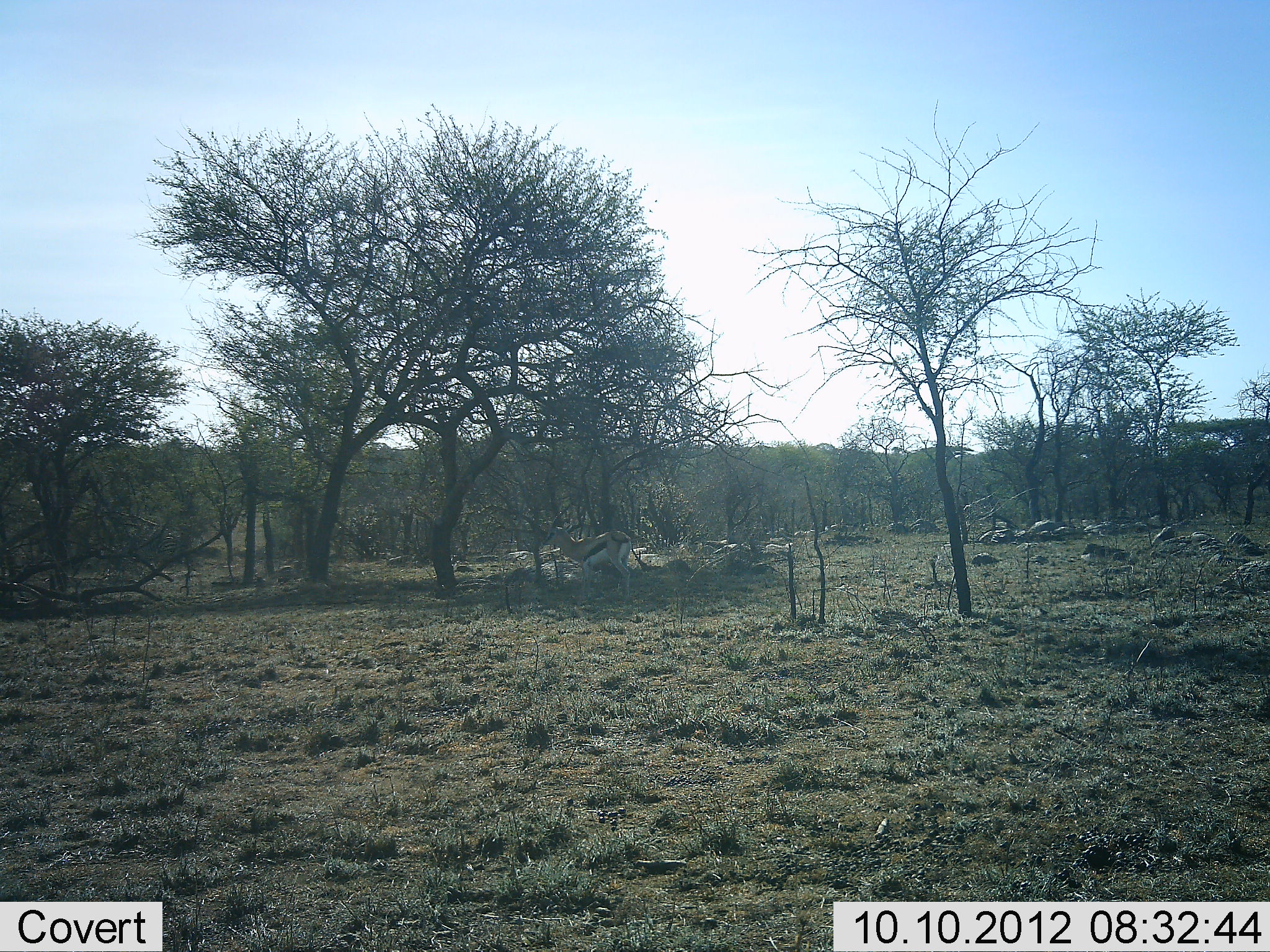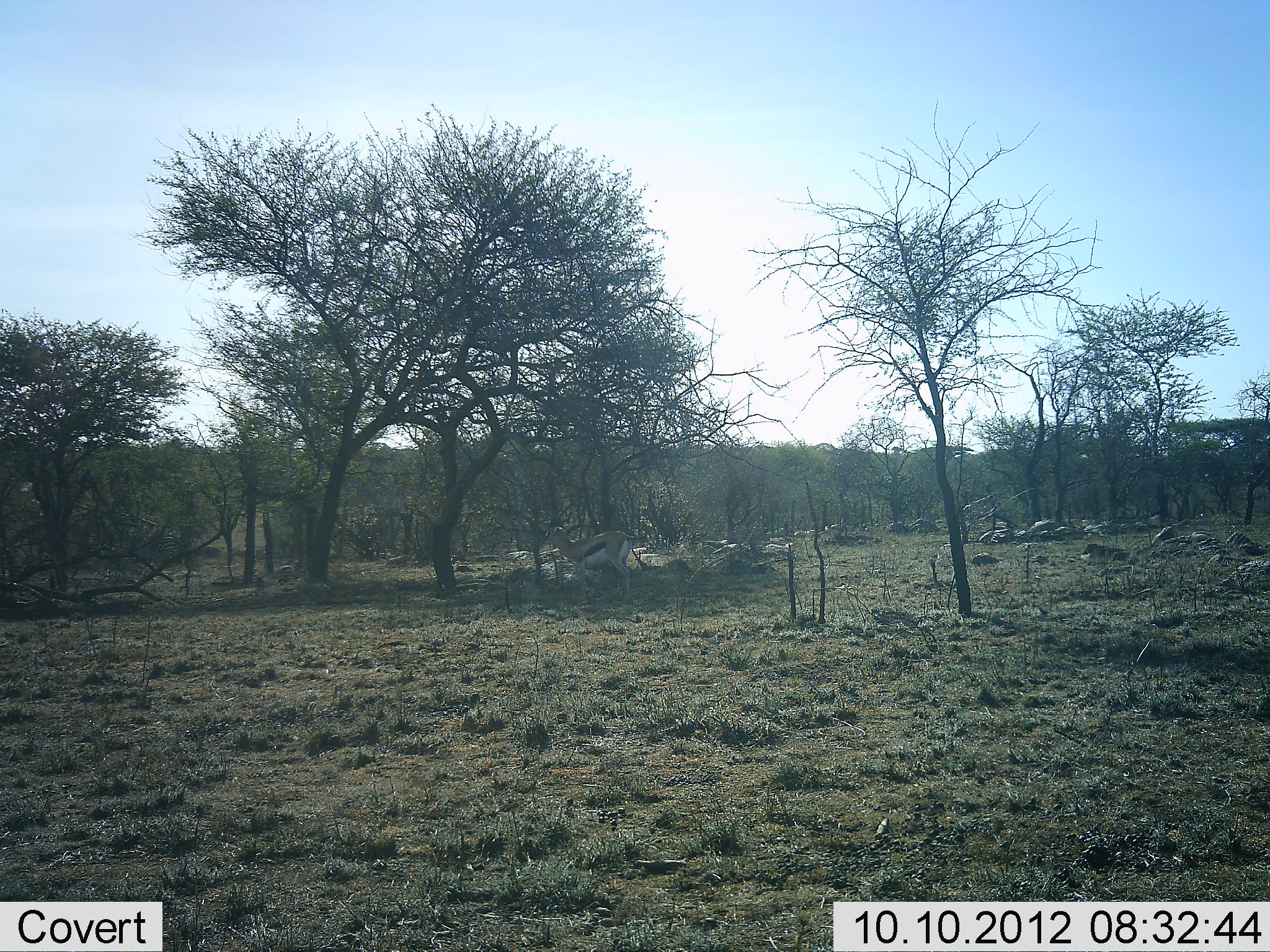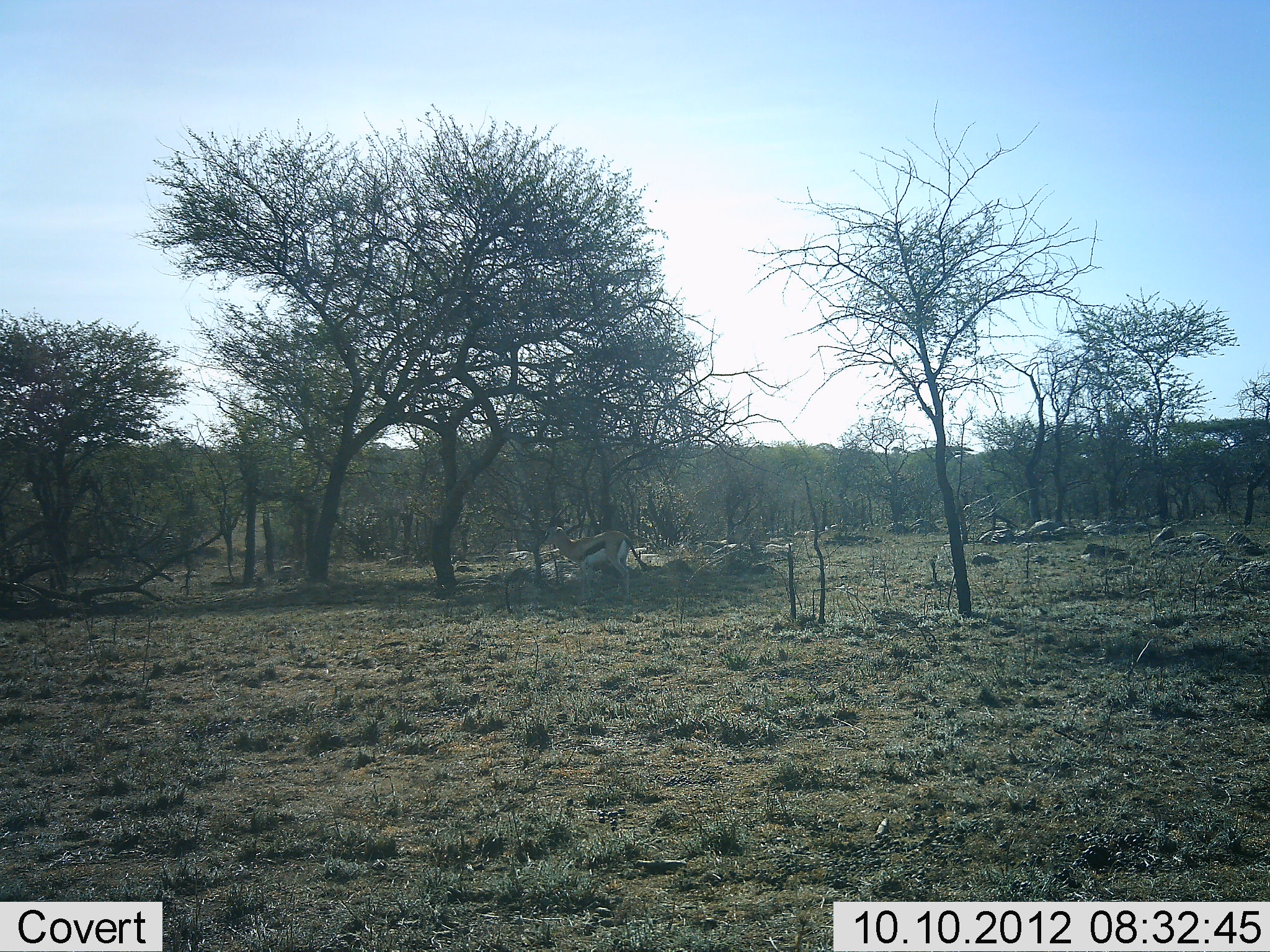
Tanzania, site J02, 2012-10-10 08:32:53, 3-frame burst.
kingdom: Animalia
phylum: Chordata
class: Mammalia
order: Artiodactyla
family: Bovidae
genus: Eudorcas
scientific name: Eudorcas thomsonii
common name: thomson's gazelle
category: gazellethomsons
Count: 1.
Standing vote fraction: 90%.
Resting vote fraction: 0%.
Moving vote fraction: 0%.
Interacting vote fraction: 0%.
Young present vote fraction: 0%.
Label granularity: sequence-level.